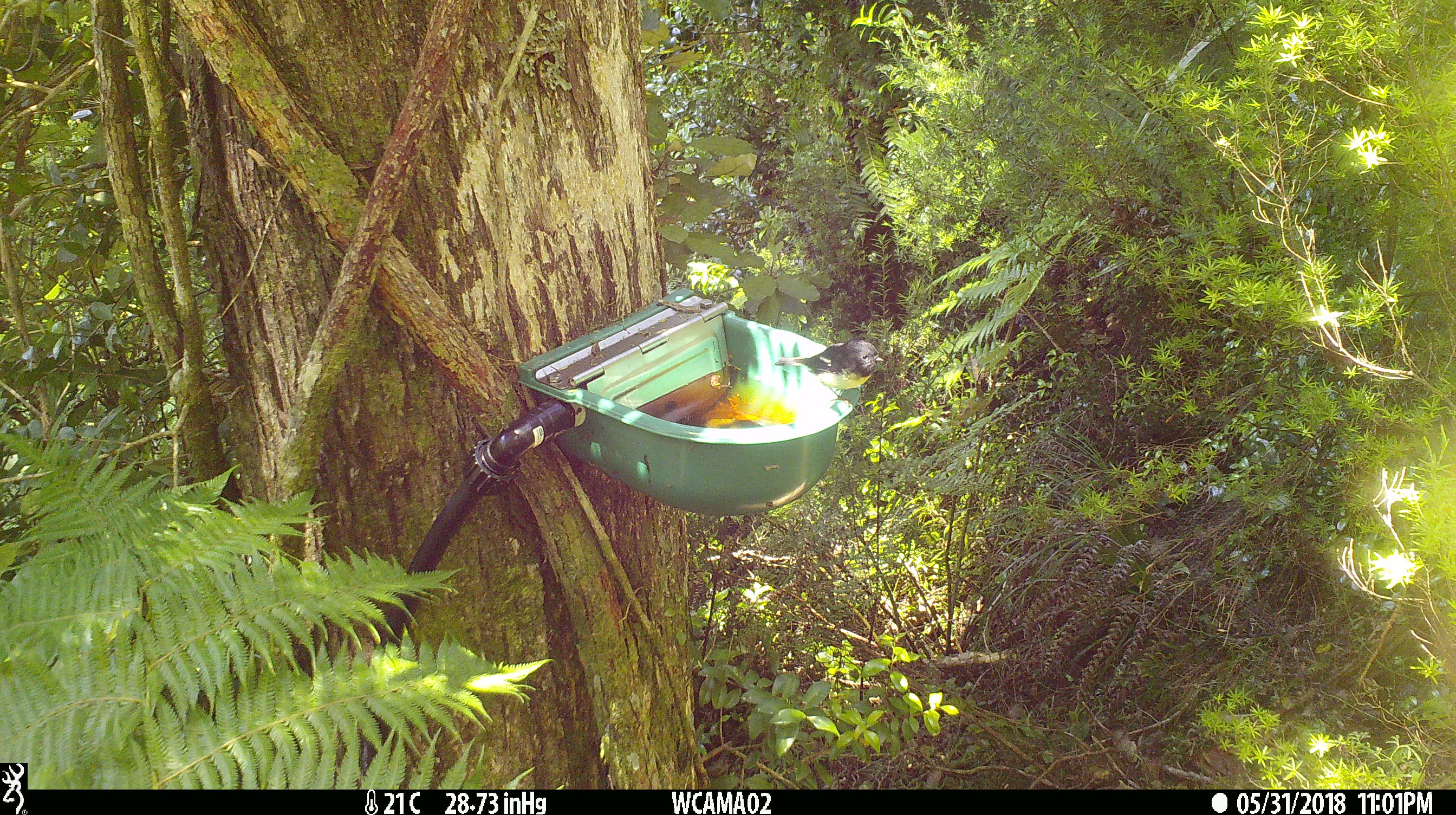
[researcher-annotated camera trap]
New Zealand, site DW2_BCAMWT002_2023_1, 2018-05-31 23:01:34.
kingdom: Animalia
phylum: Chordata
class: Aves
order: Passeriformes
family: Petroicidae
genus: Petroica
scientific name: Petroica macrocephala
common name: tomtit